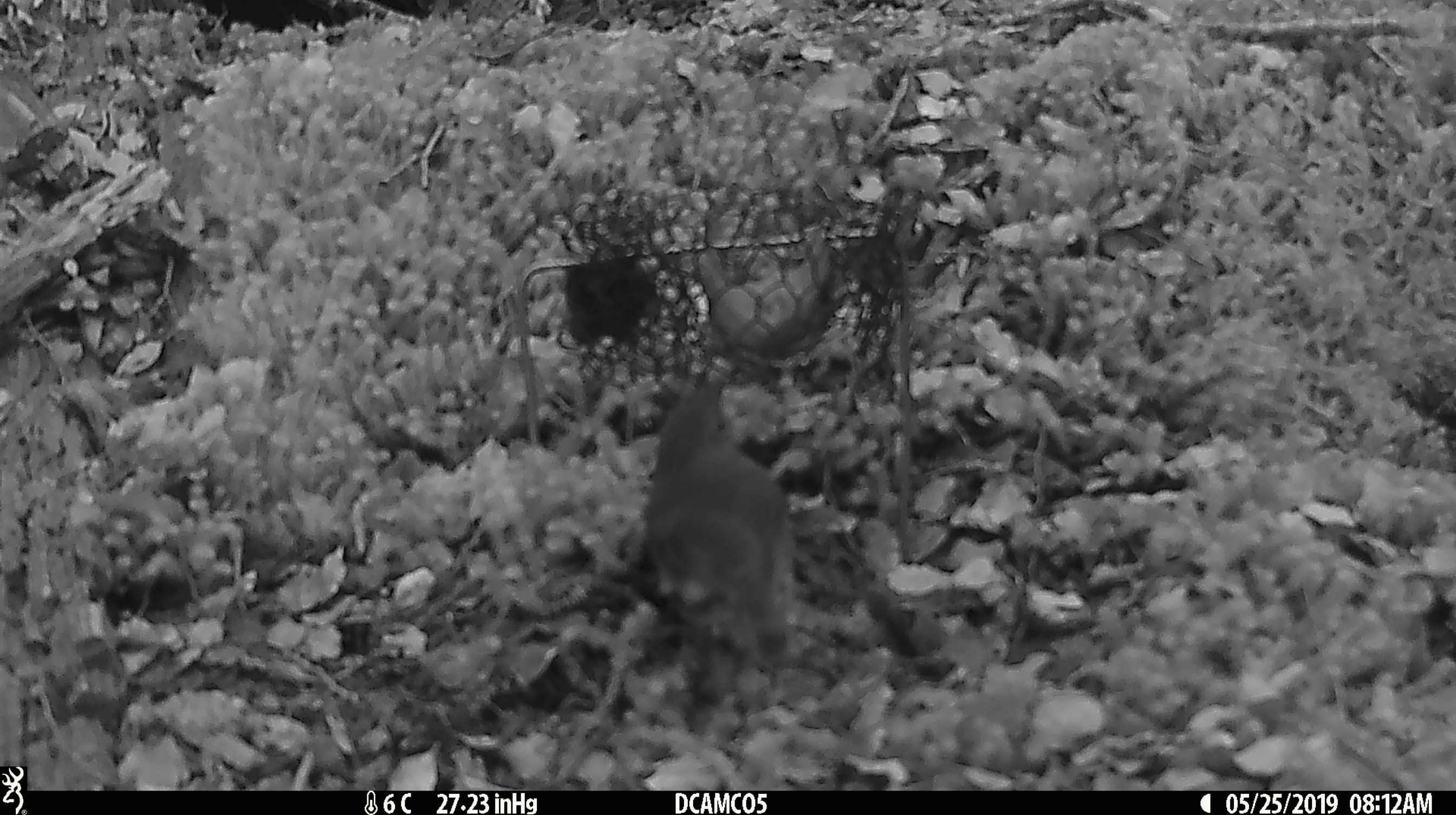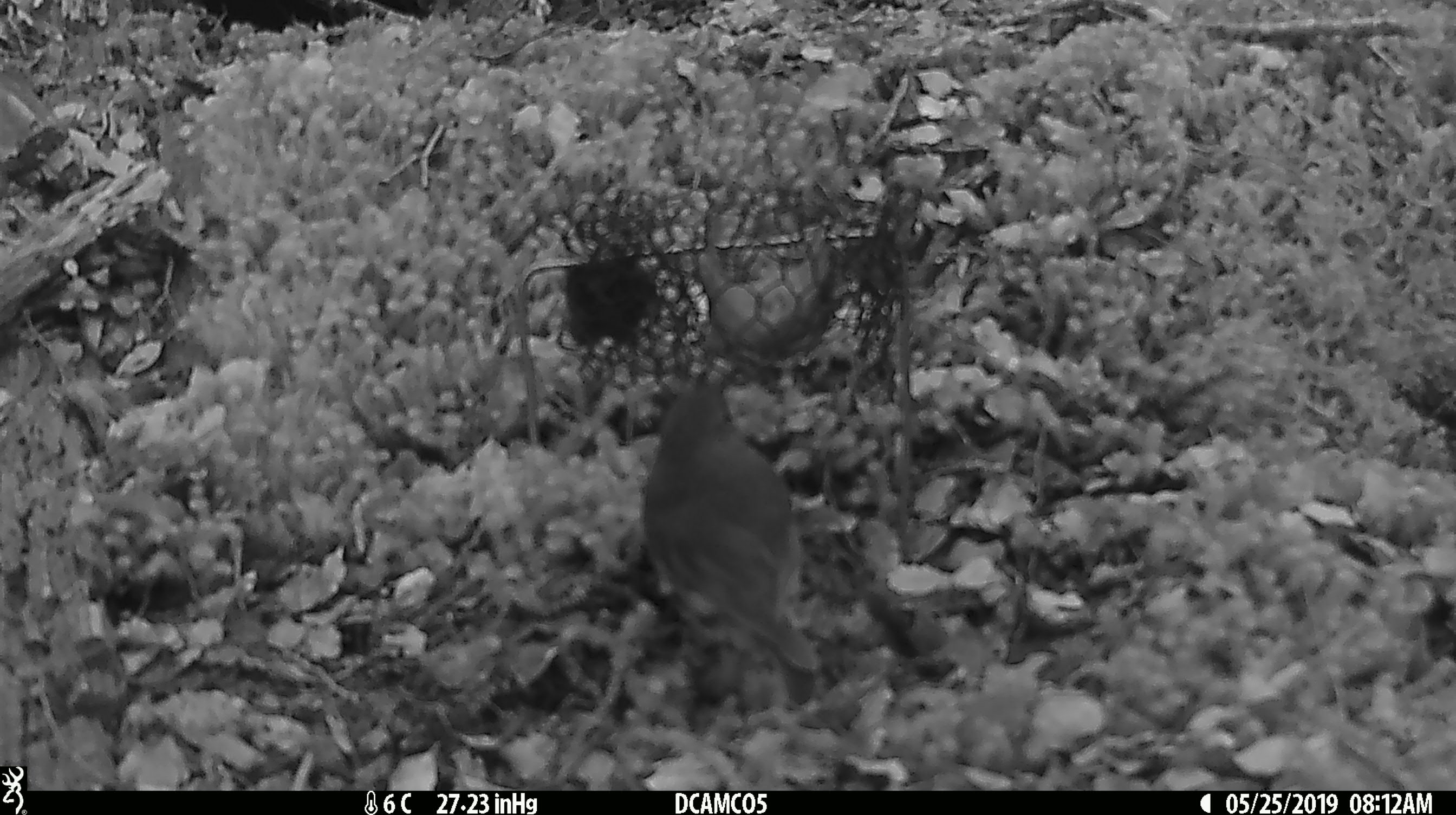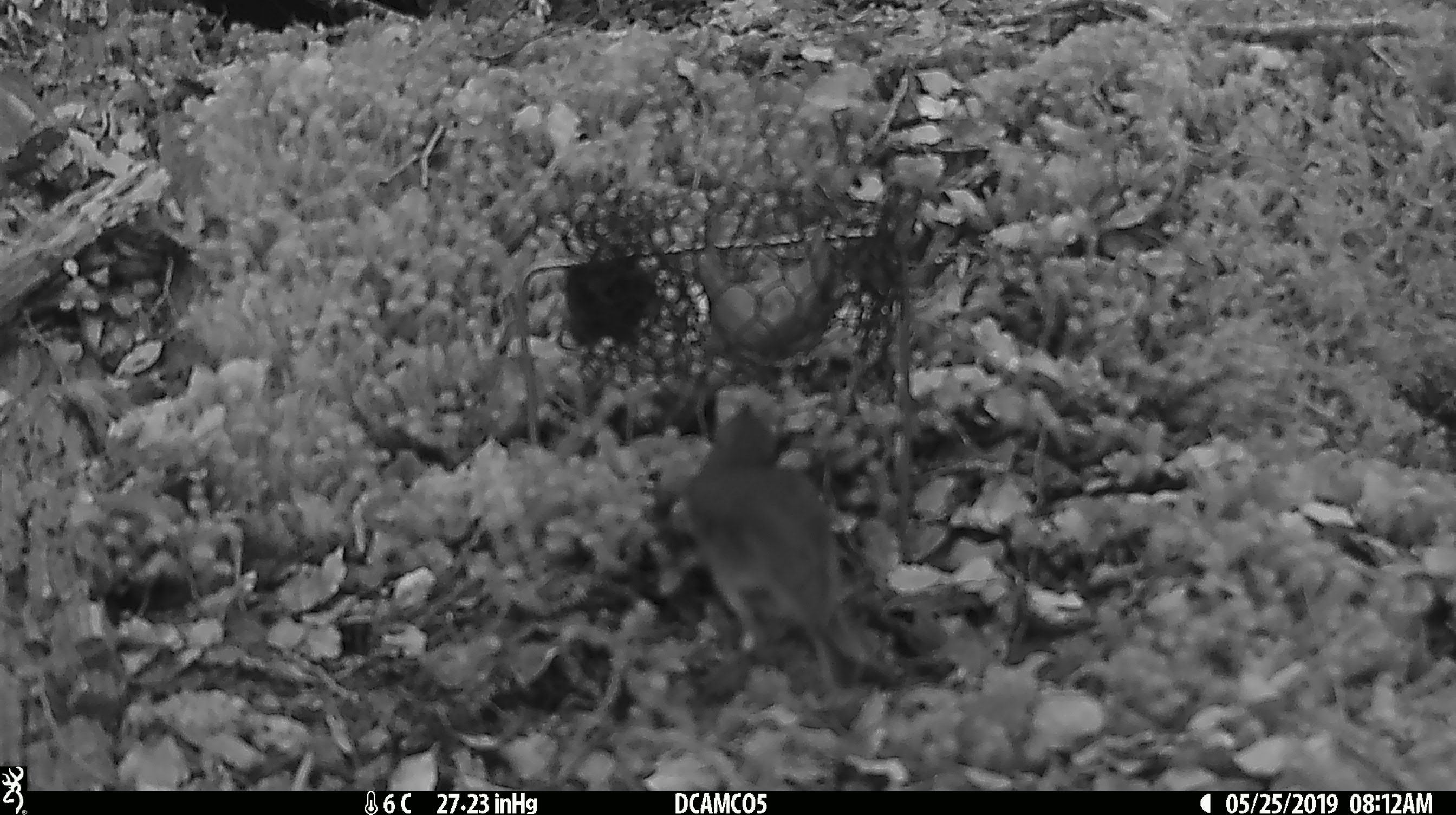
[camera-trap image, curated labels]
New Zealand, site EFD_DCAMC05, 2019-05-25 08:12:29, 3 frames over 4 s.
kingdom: Animalia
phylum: Chordata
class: Aves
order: Passeriformes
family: Petroicidae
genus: Petroica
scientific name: Petroica australis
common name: new zealand robin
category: robin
Robin (new zealand robin) (Petroica australis).